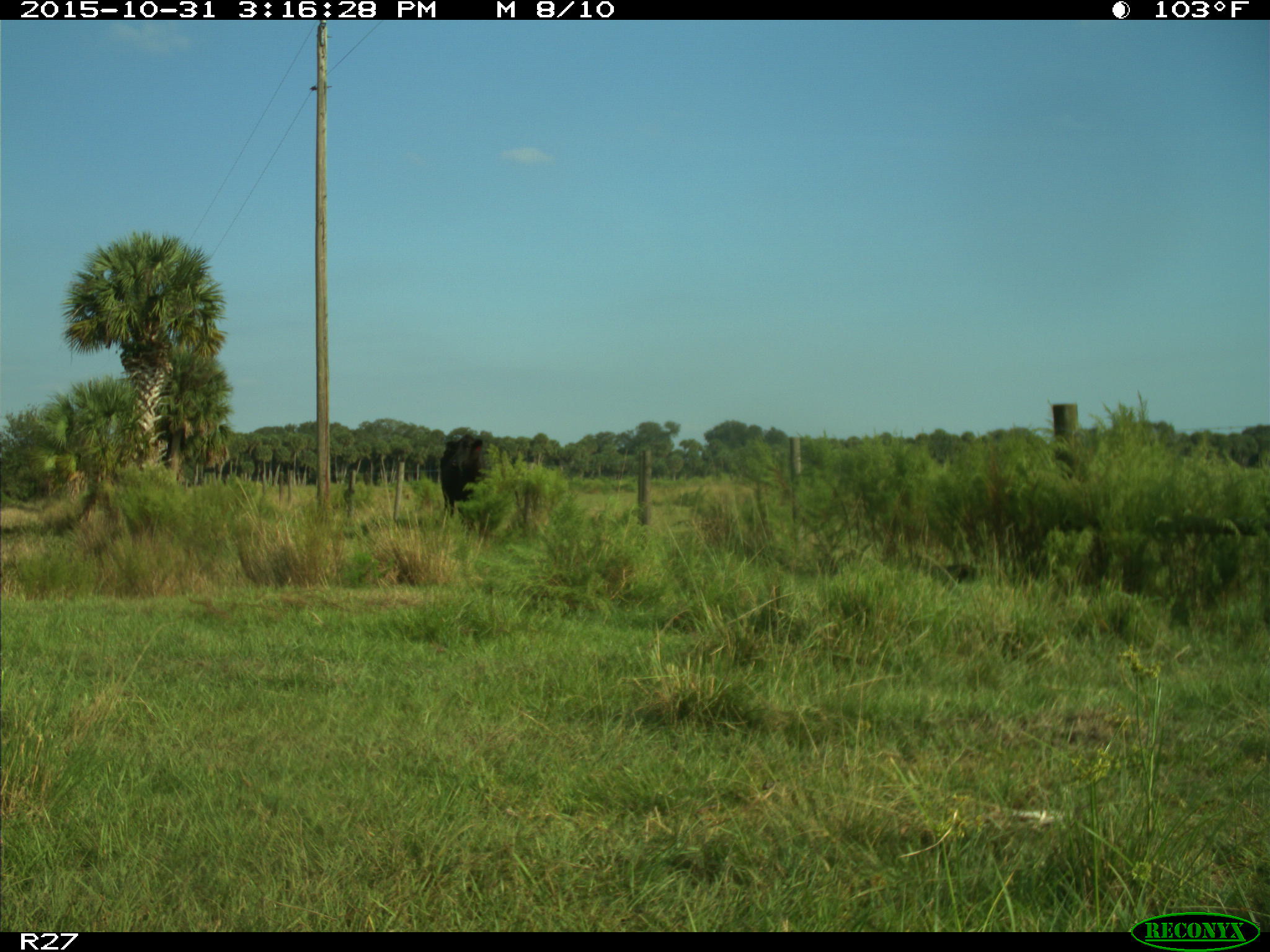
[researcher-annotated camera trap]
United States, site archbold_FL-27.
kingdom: Animalia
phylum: Chordata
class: Mammalia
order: Artiodactyla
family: Bovidae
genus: Bos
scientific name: Bos taurus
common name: domestic cow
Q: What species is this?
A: Bos taurus (domestic cow).